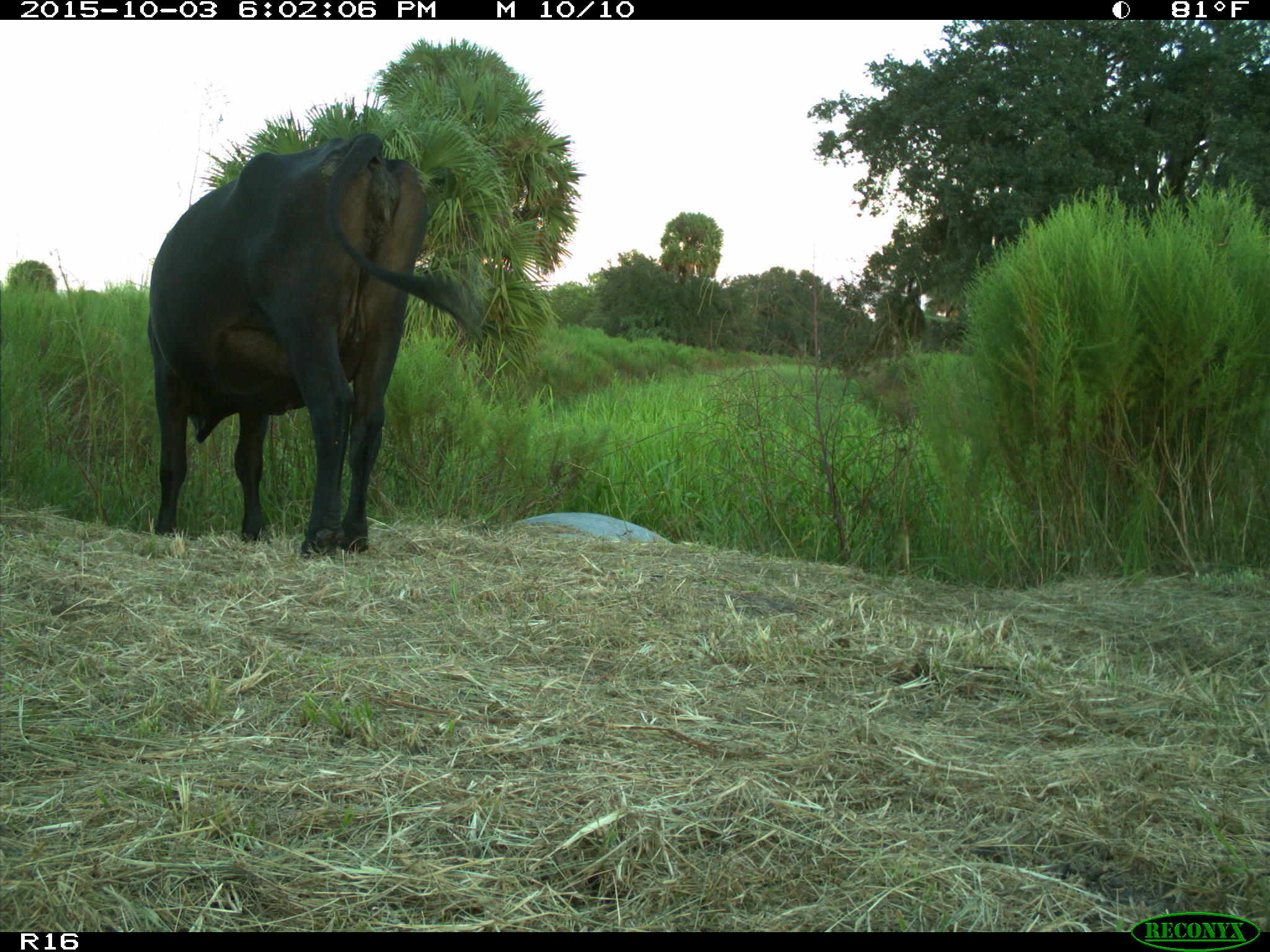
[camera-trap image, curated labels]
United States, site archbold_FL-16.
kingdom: Animalia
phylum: Chordata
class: Mammalia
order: Artiodactyla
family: Bovidae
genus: Bos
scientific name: Bos taurus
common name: domestic cow